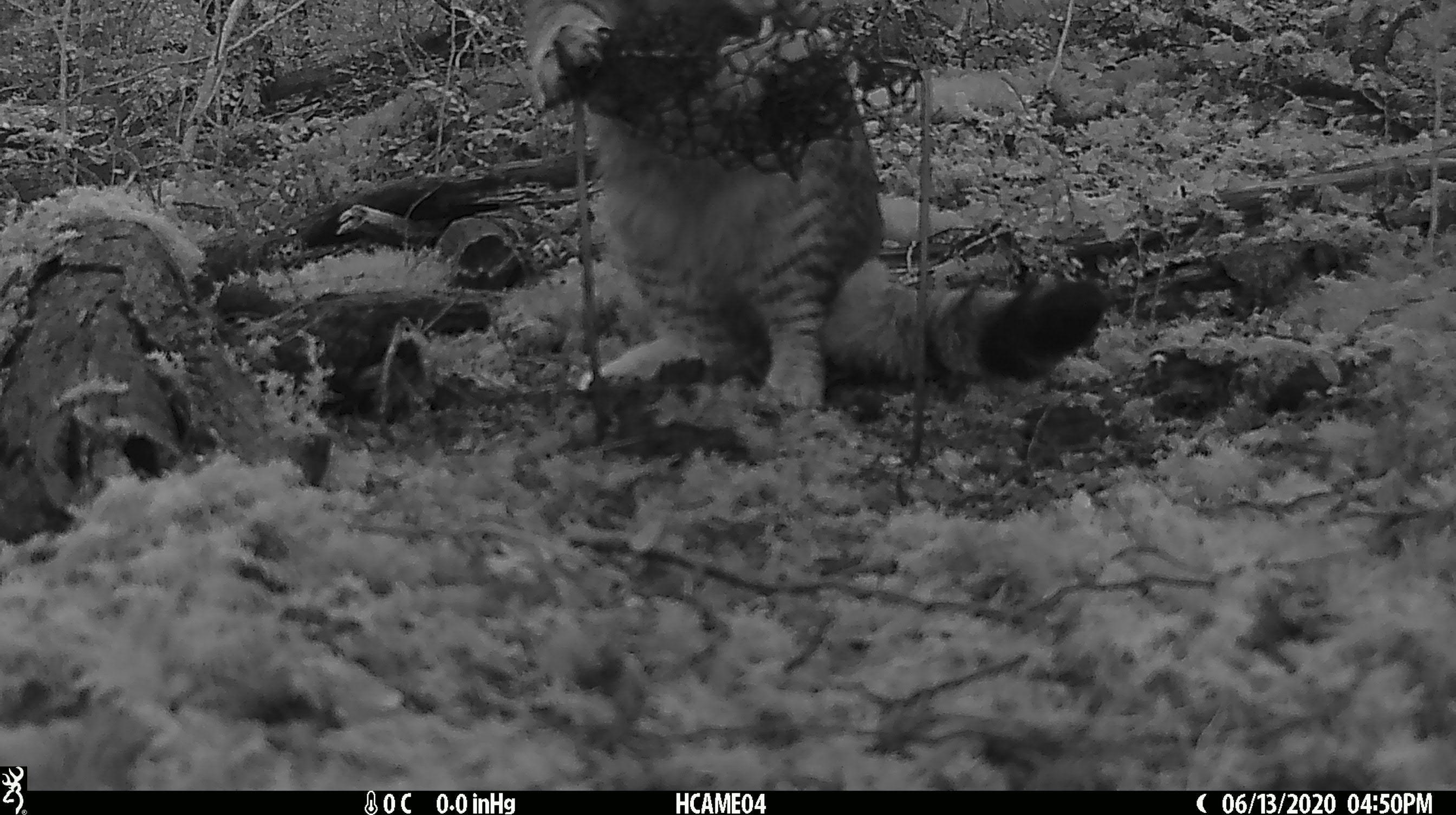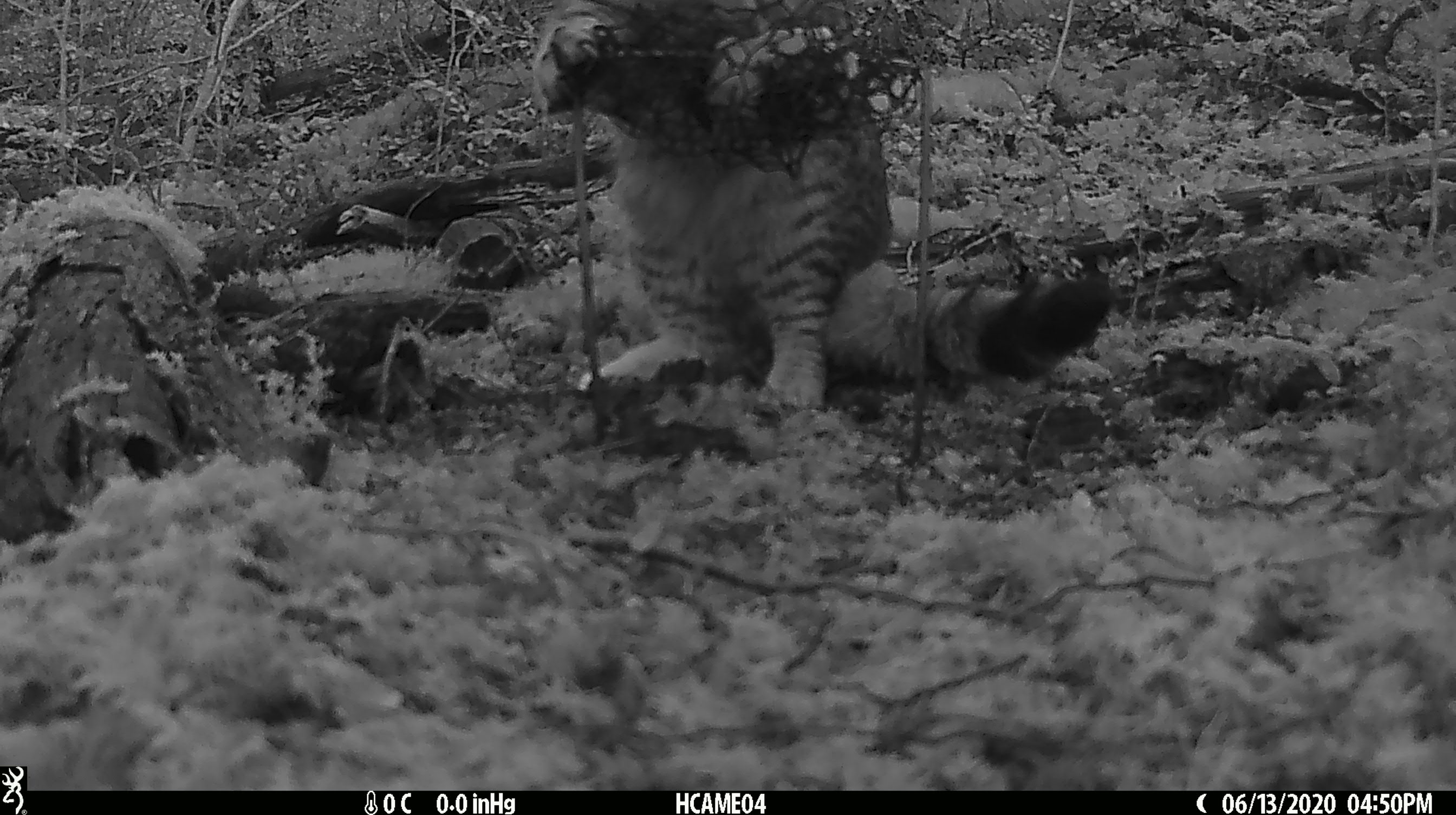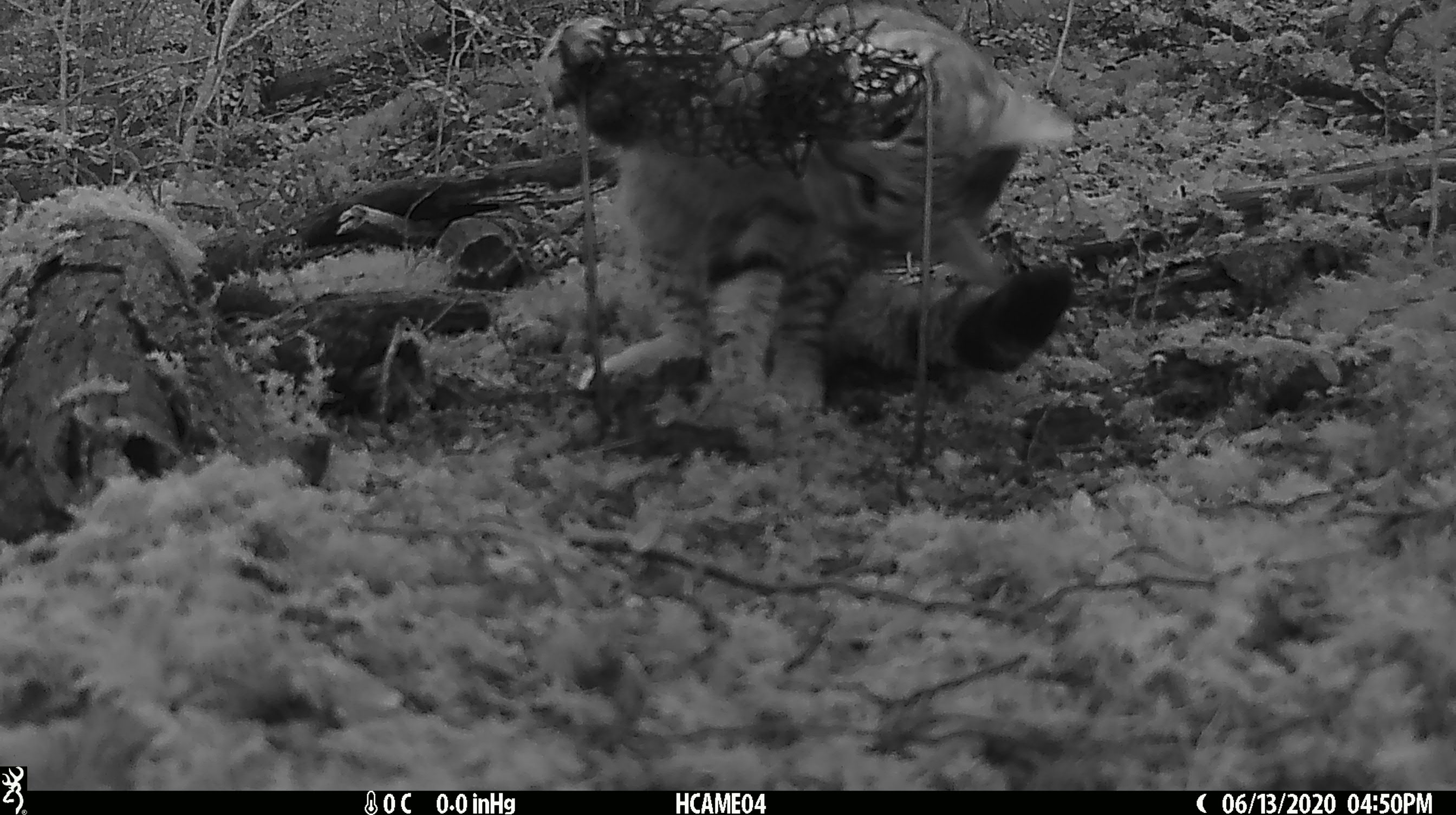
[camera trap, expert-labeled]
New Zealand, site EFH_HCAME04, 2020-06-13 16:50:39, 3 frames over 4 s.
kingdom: Animalia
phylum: Chordata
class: Mammalia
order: Carnivora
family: Felidae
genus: Felis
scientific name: Felis catus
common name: domestic cat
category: cat